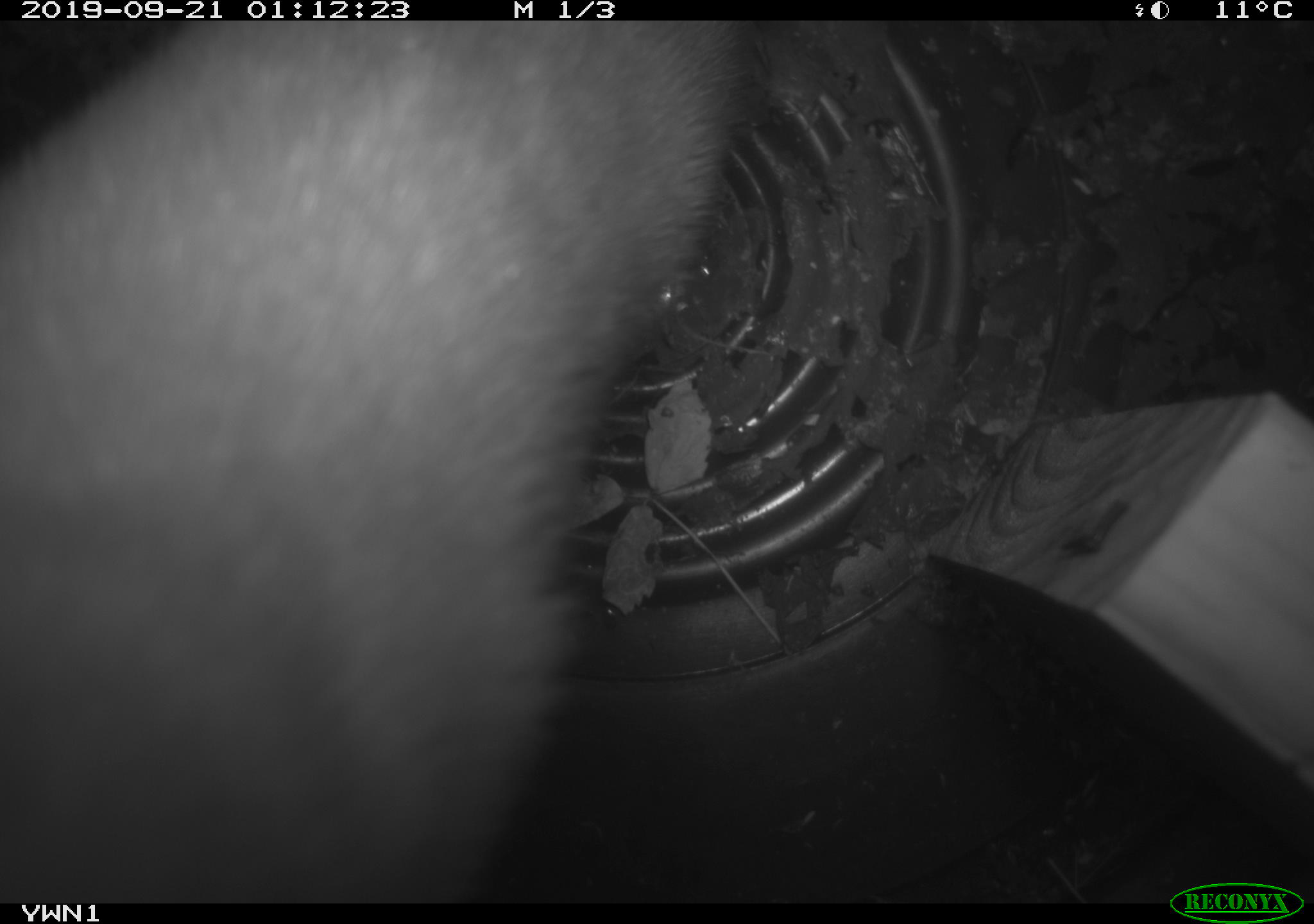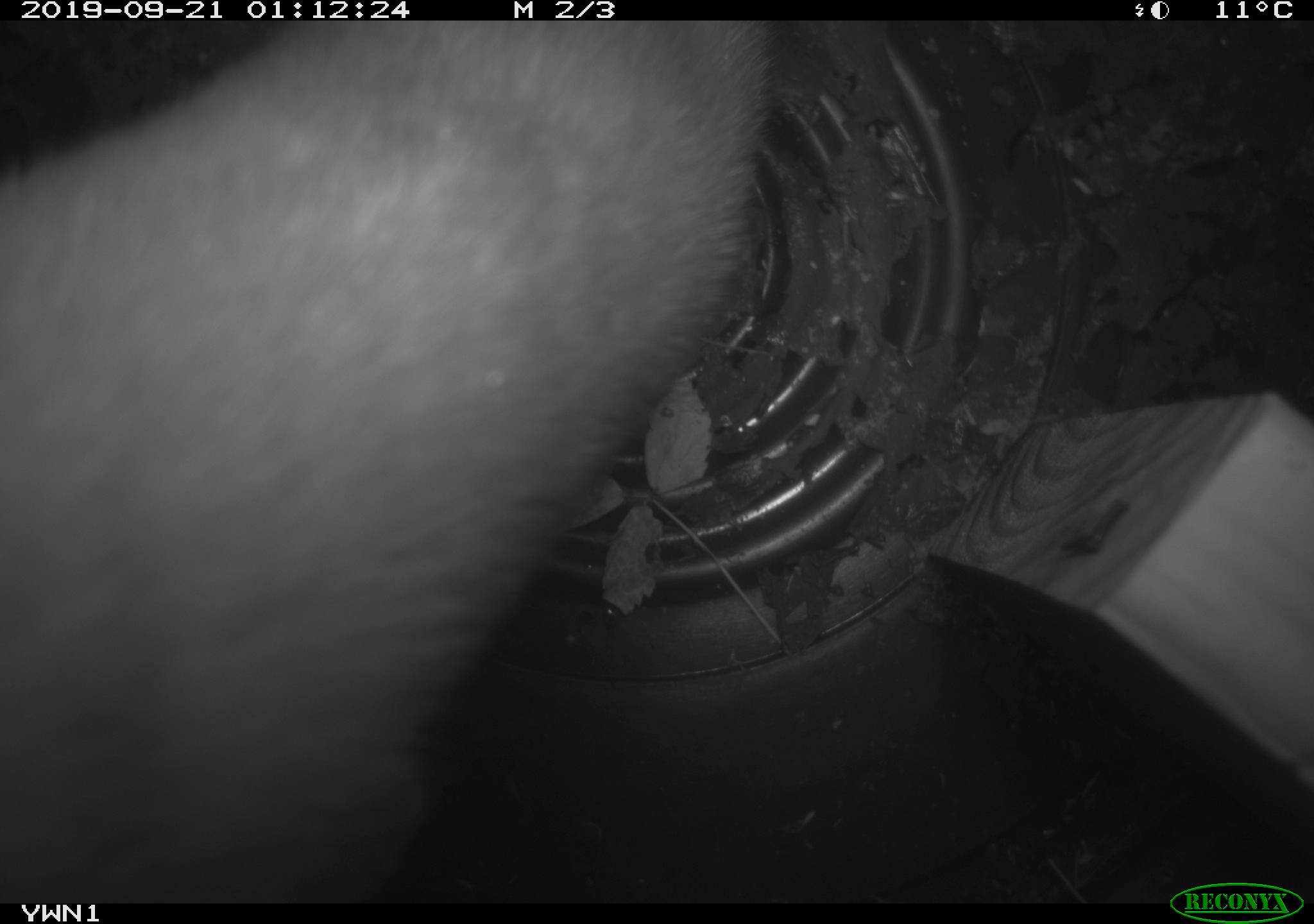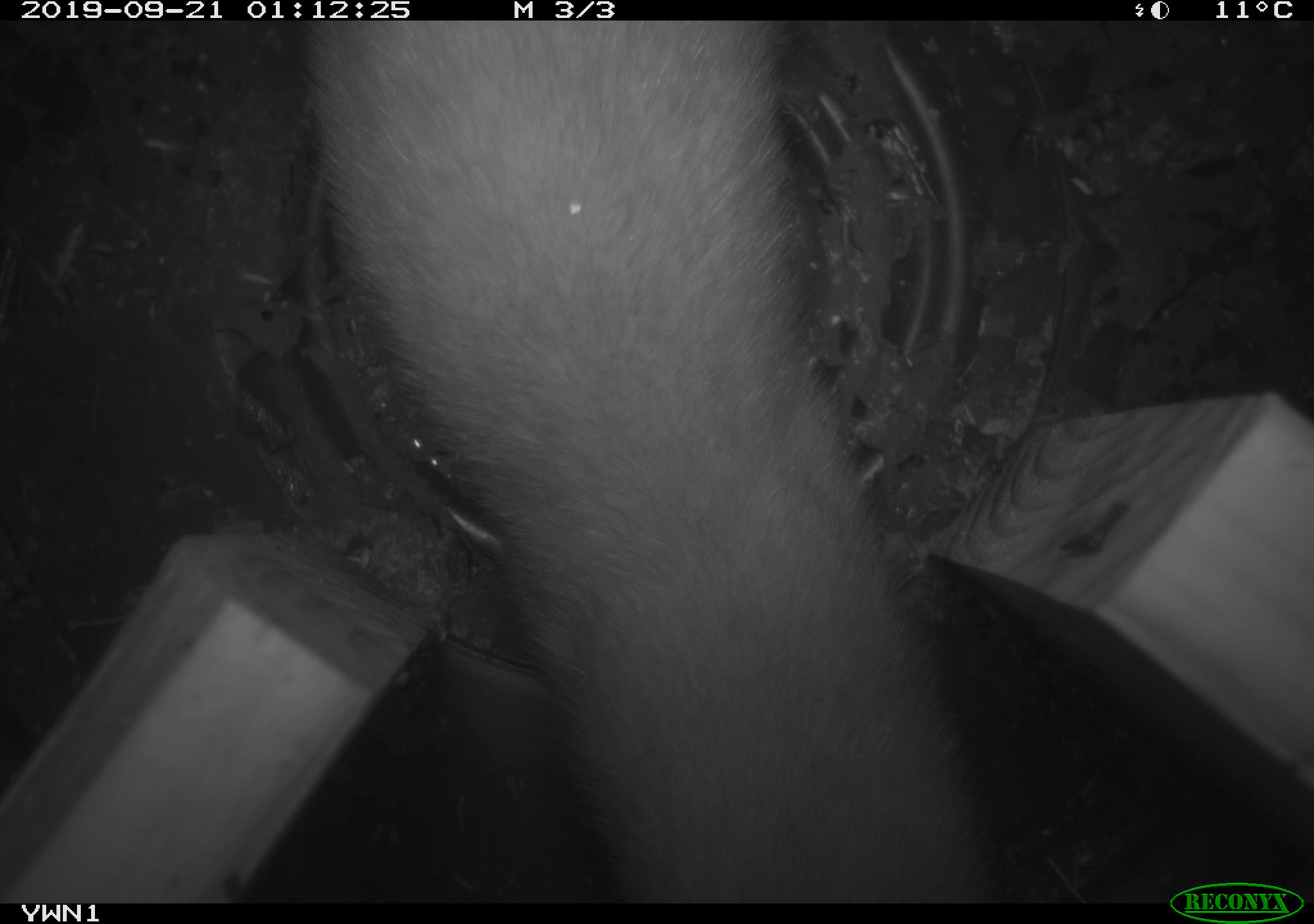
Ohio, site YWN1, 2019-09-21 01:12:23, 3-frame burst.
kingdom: Animalia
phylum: Chordata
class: Mammalia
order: Carnivora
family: Mustelidae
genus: Neogale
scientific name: Neogale frenata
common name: long-tailed weasel